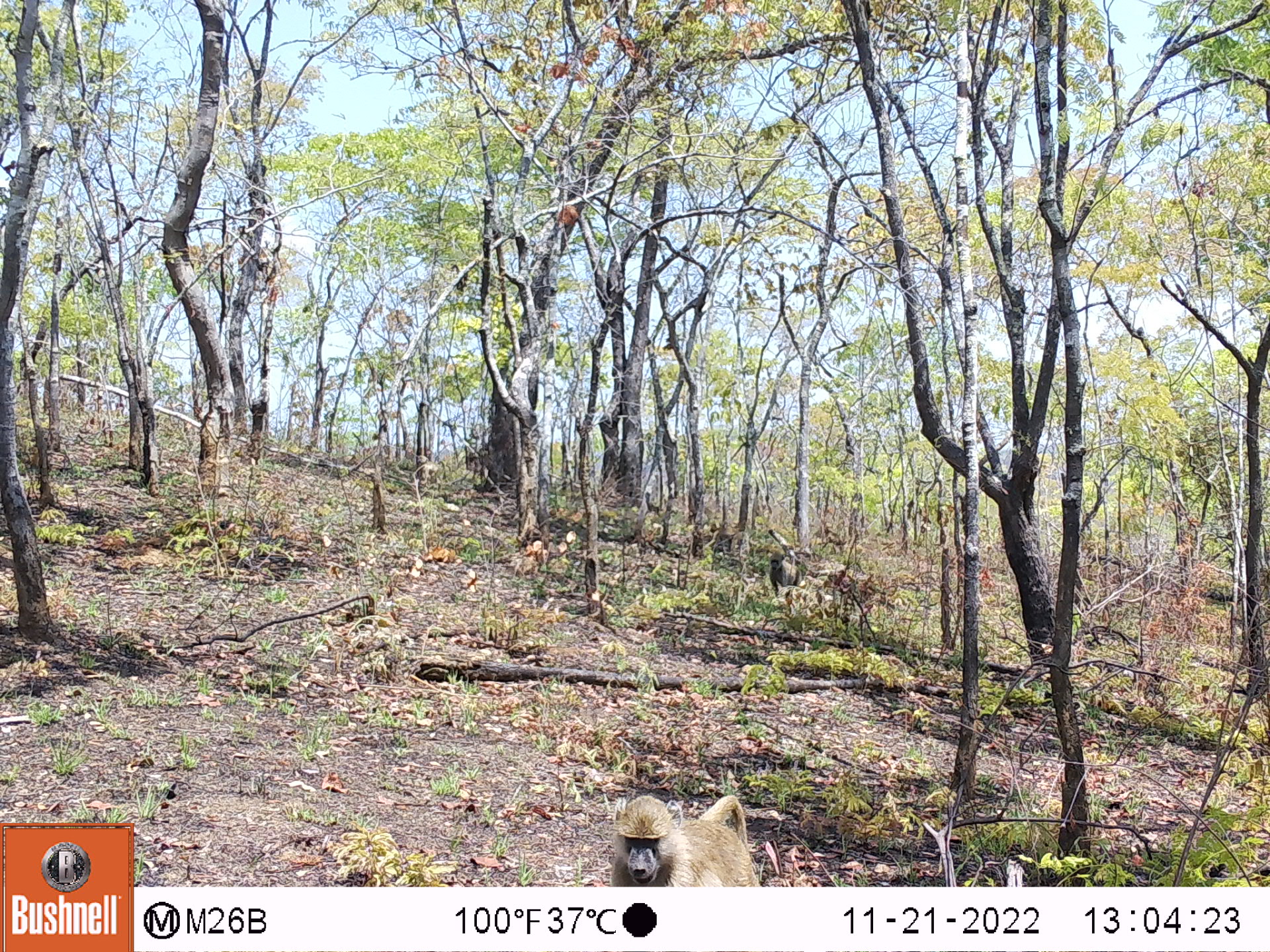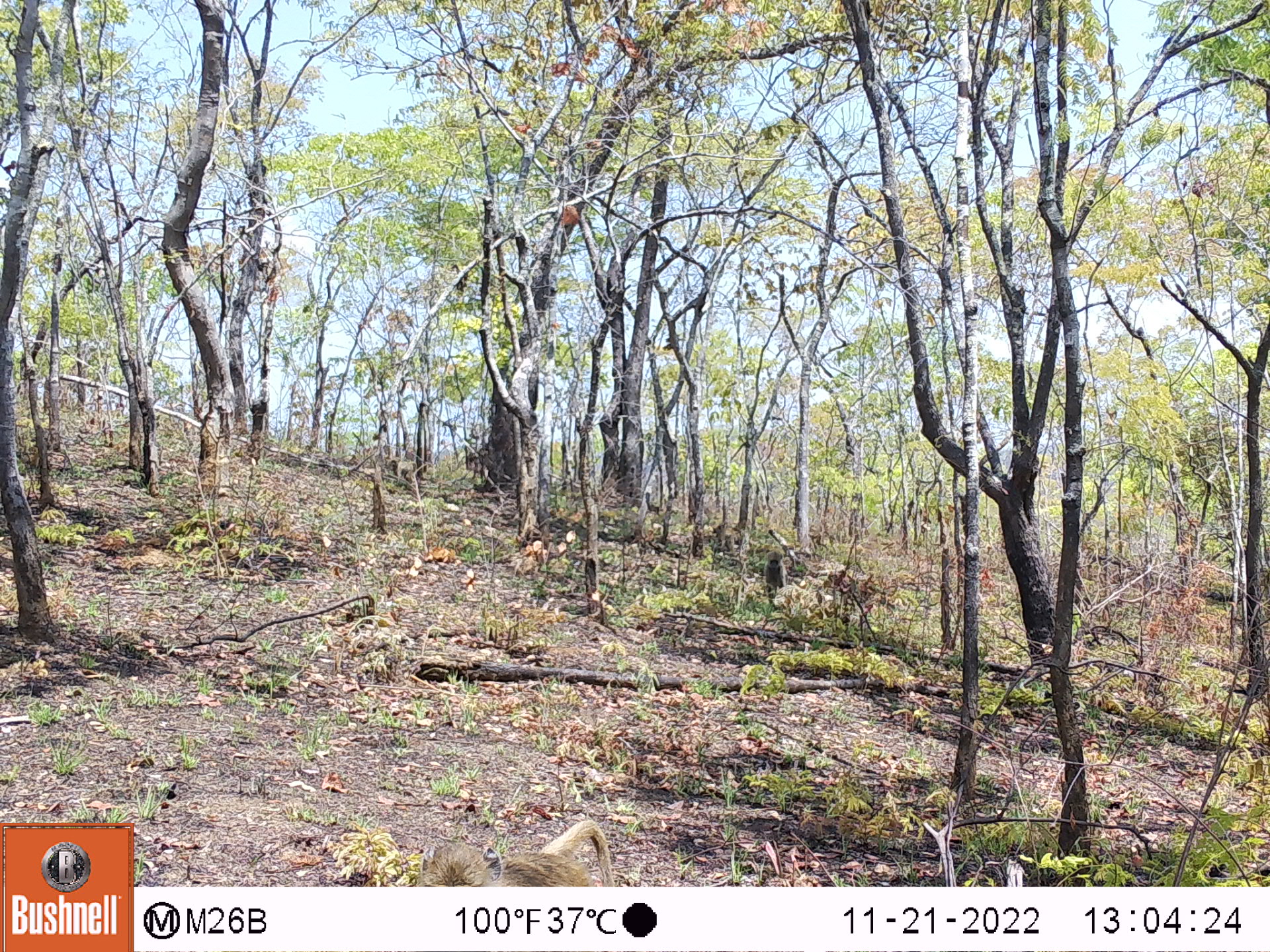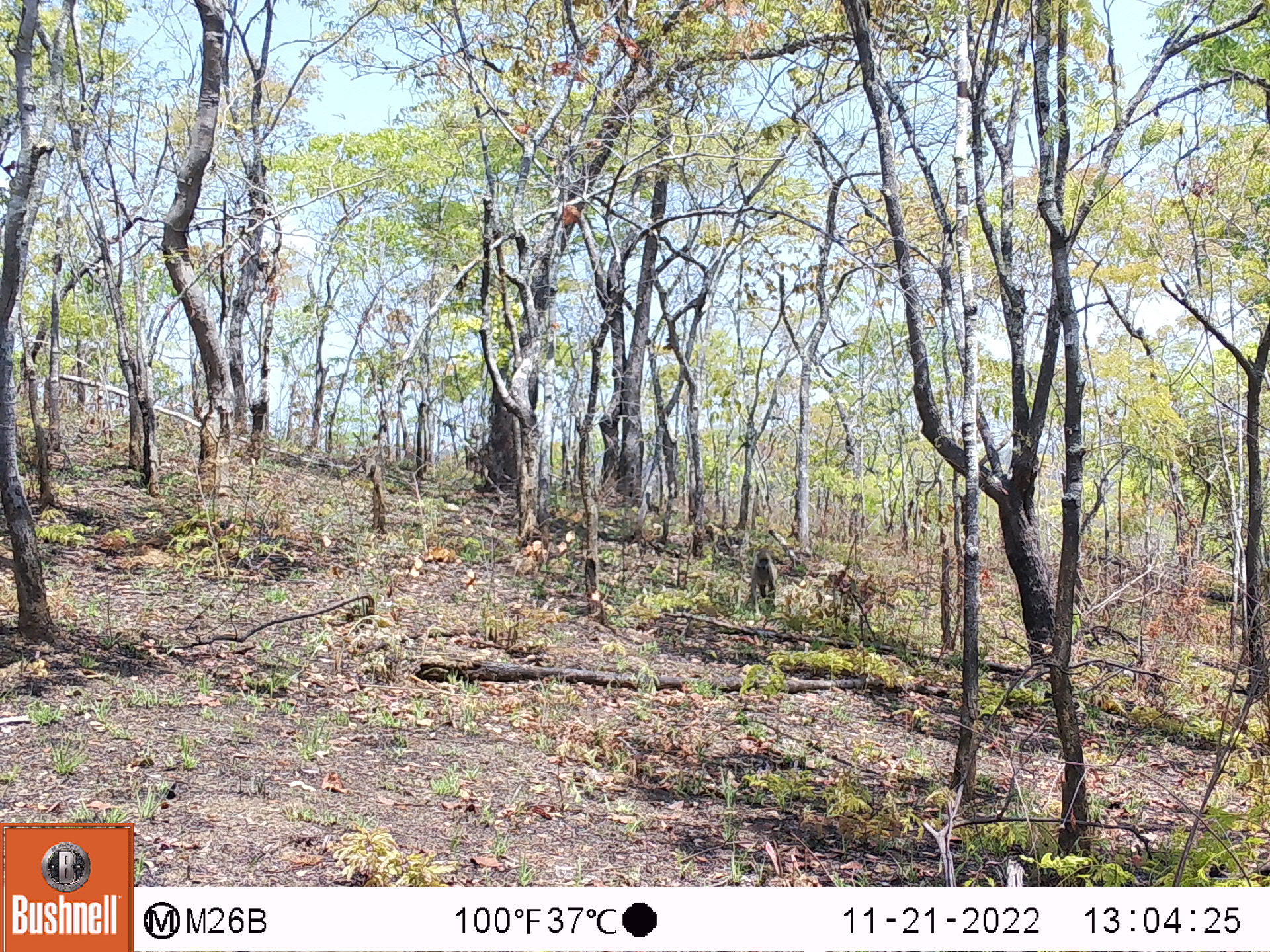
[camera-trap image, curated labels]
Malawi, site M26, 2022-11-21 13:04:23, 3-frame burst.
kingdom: Animalia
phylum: Chordata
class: Mammalia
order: Primates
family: Cercopithecidae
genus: Papio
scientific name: Papio cynocephalus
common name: yellow baboon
Yellow baboon (Papio cynocephalus), count 2.